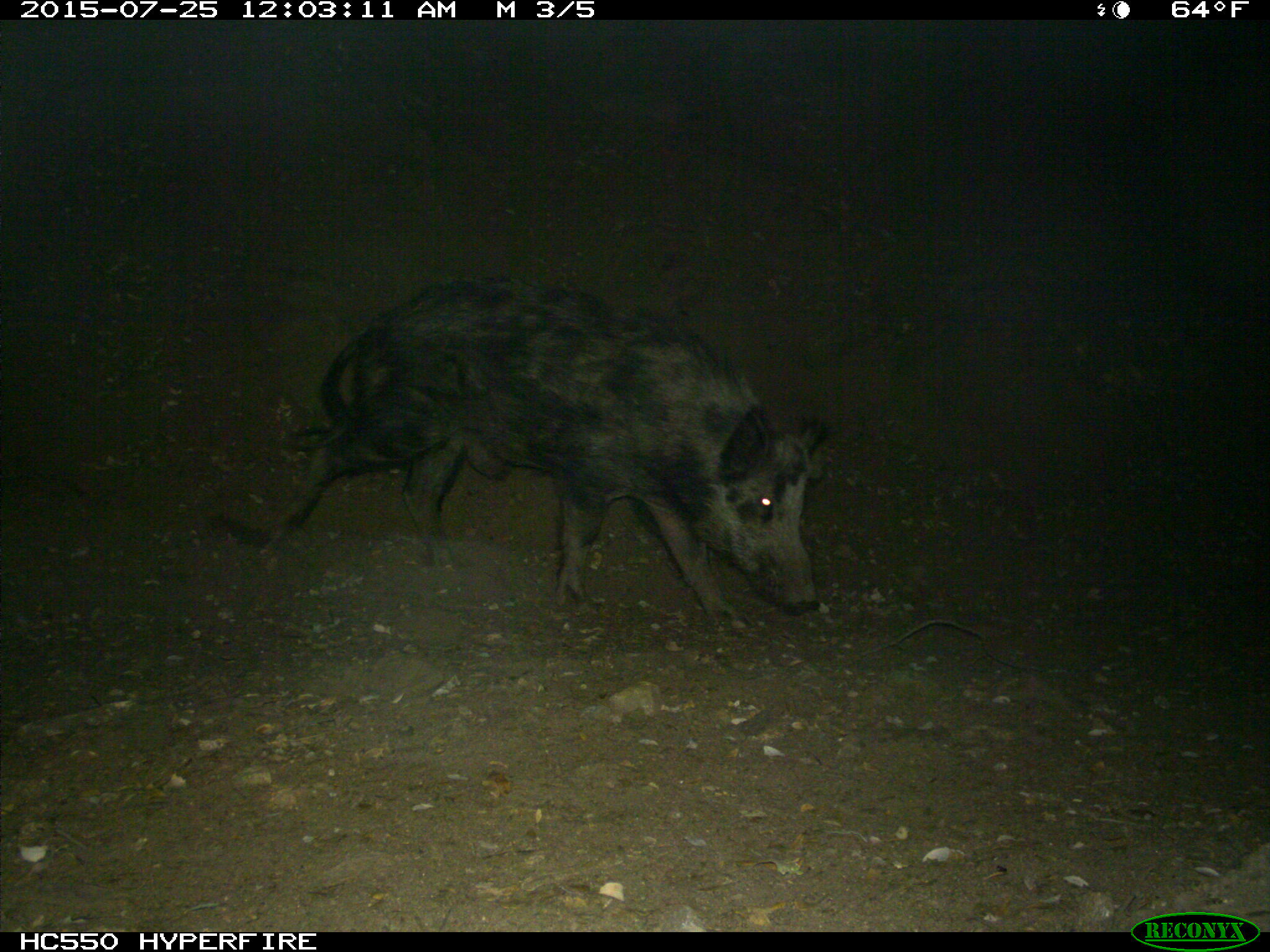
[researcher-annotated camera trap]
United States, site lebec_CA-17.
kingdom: Animalia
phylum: Chordata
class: Mammalia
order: Artiodactyla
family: Suidae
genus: Sus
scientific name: Sus scrofa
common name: wild boar